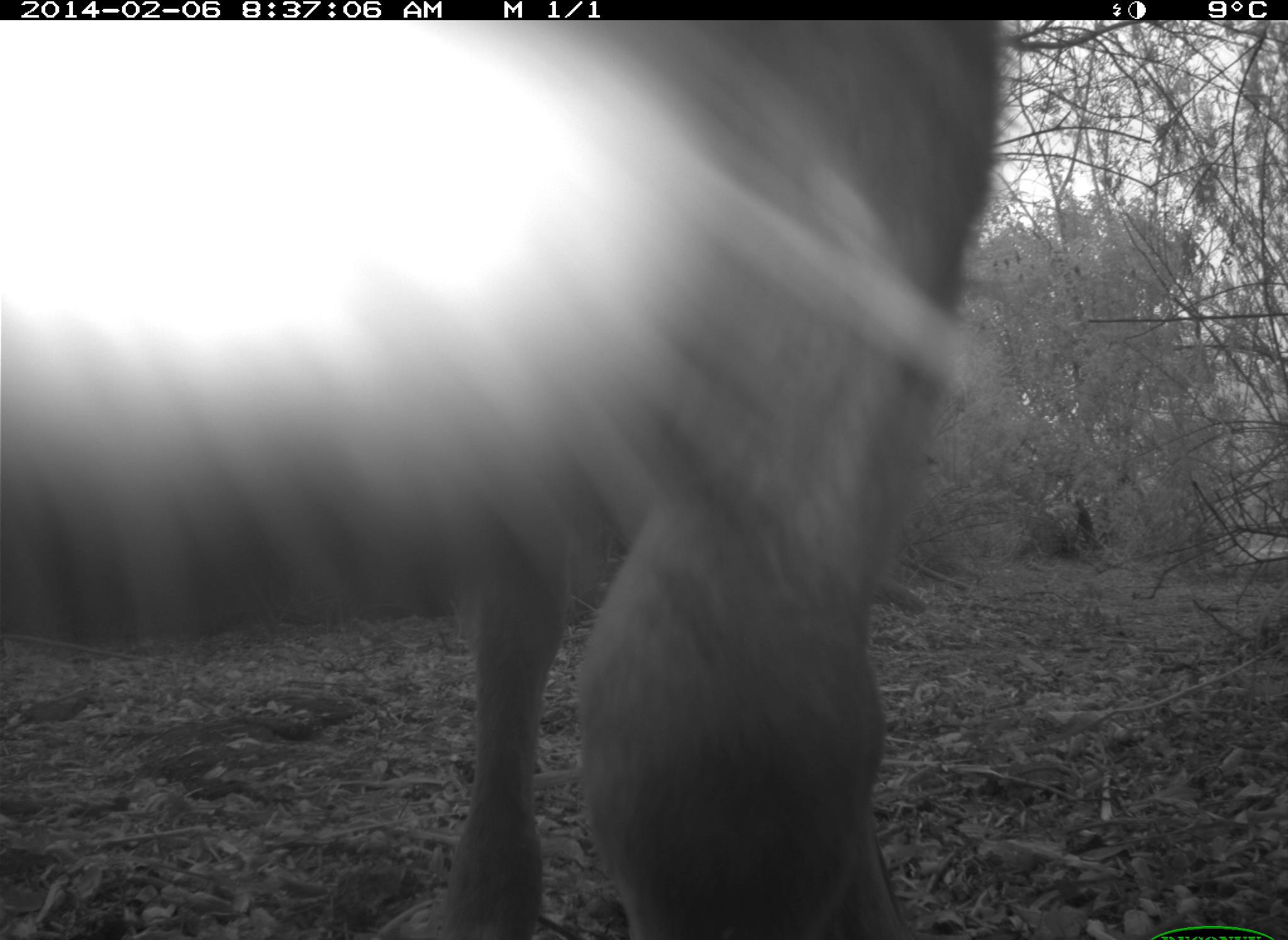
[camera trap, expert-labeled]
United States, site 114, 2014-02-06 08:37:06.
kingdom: Animalia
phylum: Chordata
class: Mammalia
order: Artiodactyla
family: Bovidae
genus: Bos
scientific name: Bos taurus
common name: cow